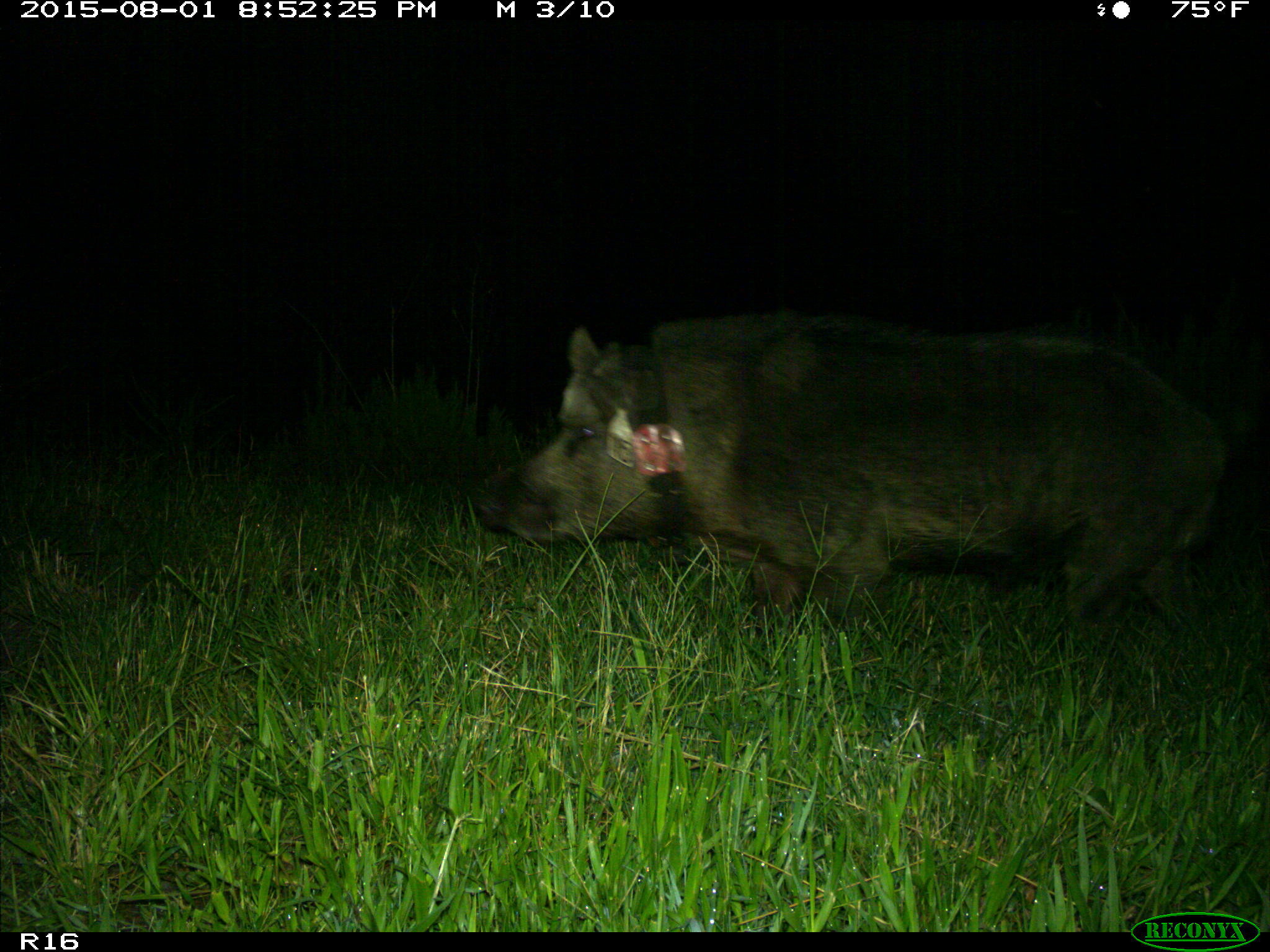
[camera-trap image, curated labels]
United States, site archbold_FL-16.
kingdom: Animalia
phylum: Chordata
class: Mammalia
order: Artiodactyla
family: Suidae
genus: Sus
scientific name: Sus scrofa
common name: wild boar